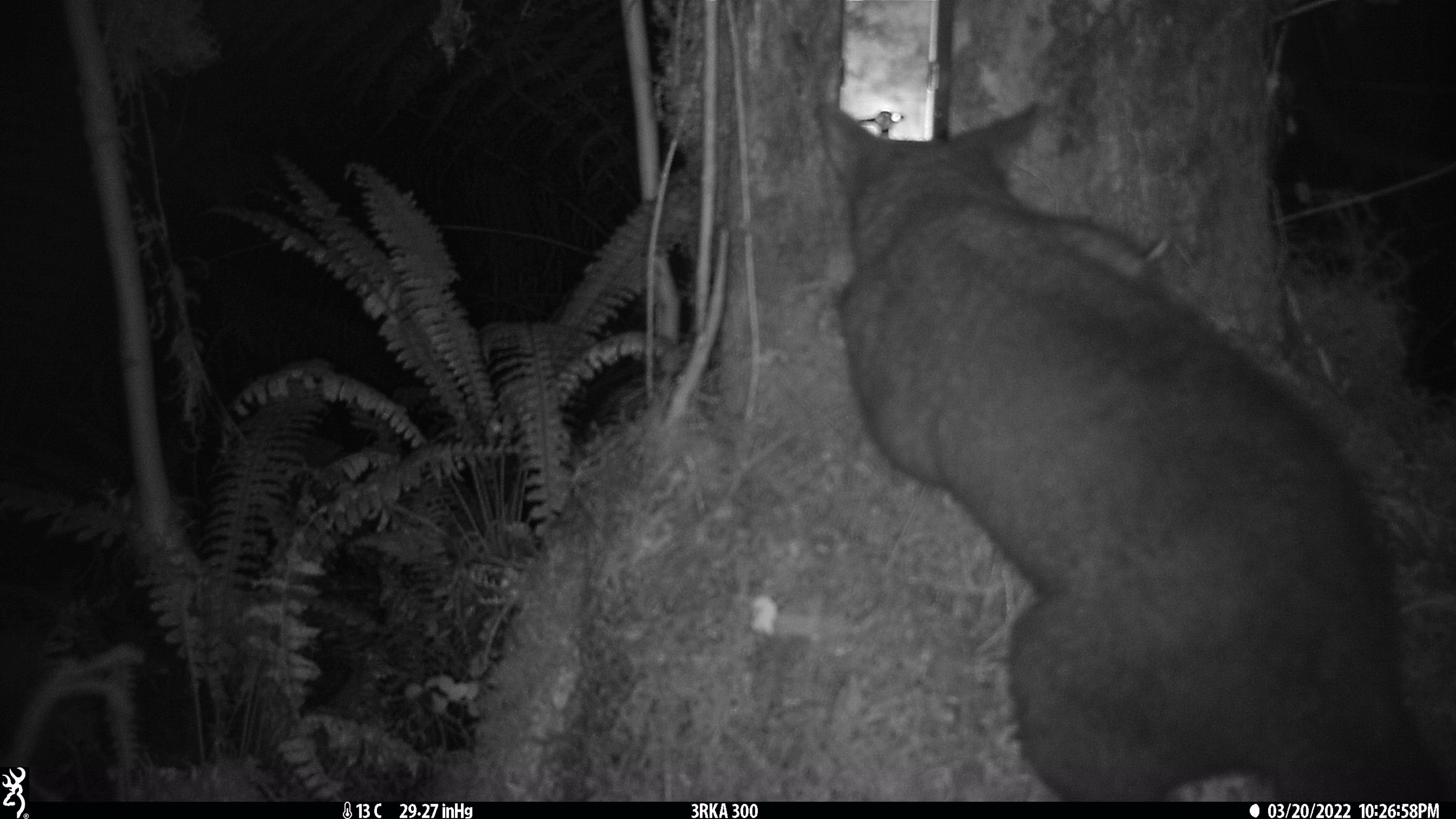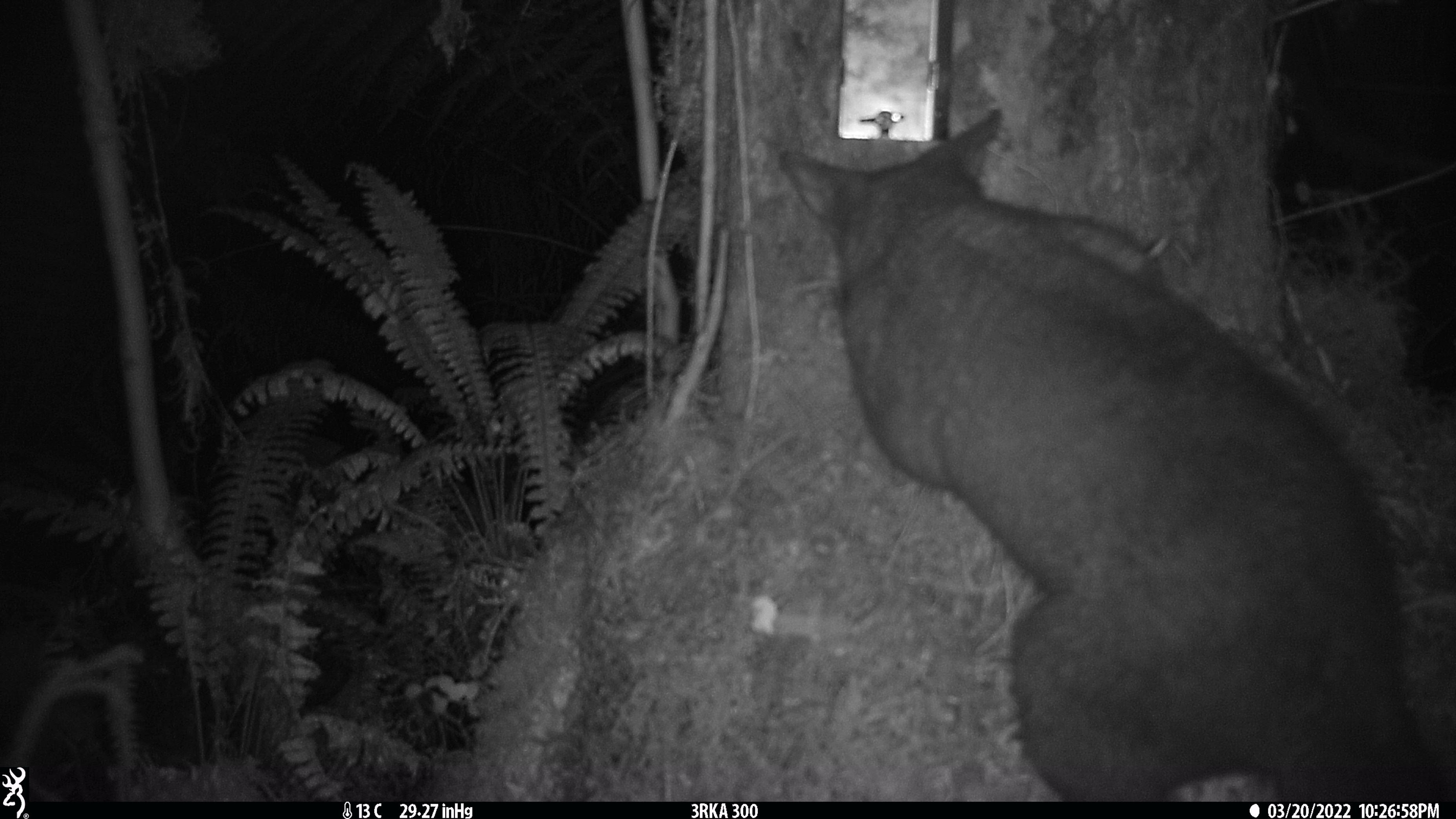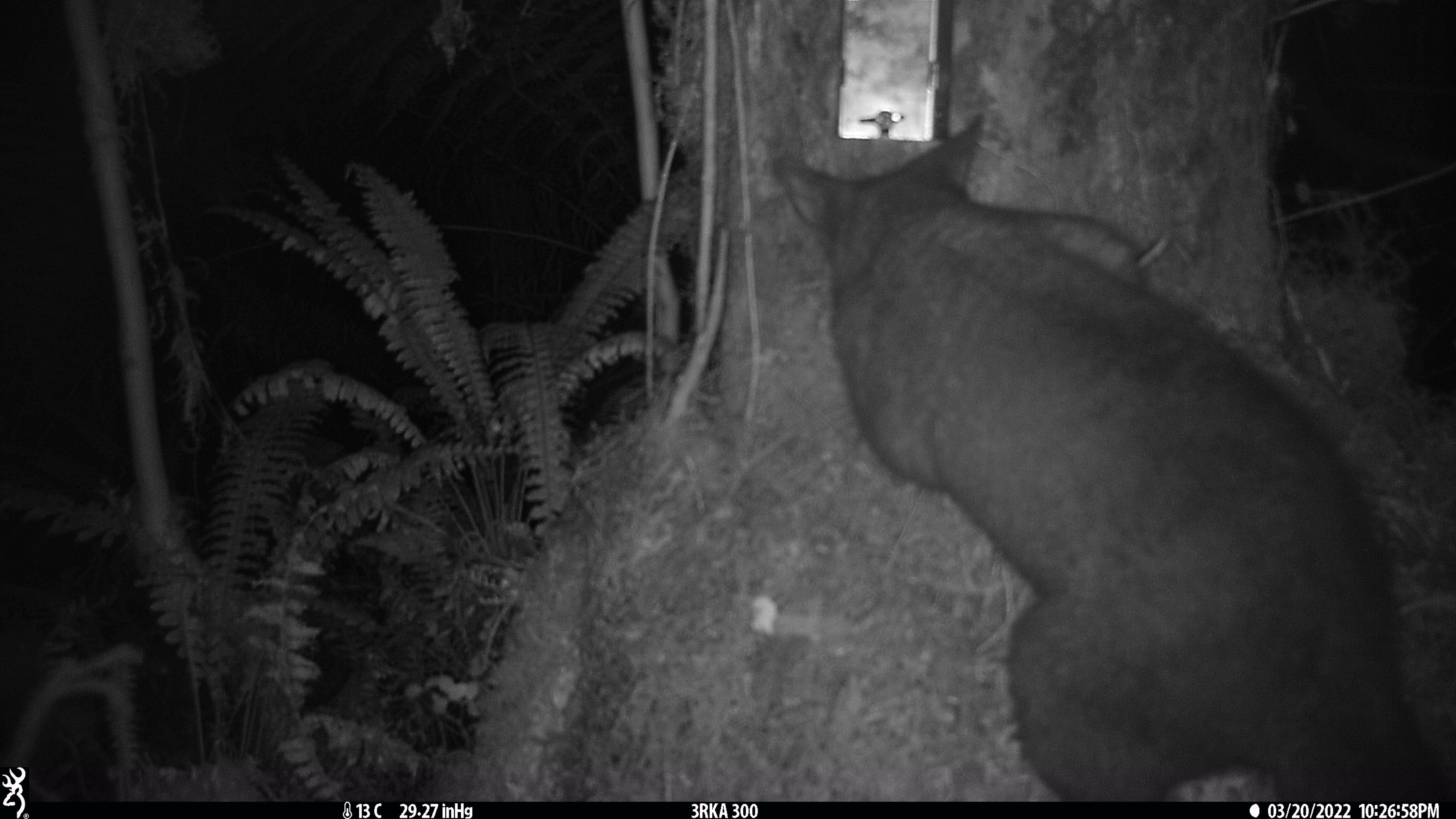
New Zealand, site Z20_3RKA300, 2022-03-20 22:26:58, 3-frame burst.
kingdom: Animalia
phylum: Chordata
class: Mammalia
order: Diprotodontia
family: Phalangeridae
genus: Trichosurus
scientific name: Trichosurus vulpecula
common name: common brushtail possum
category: possum